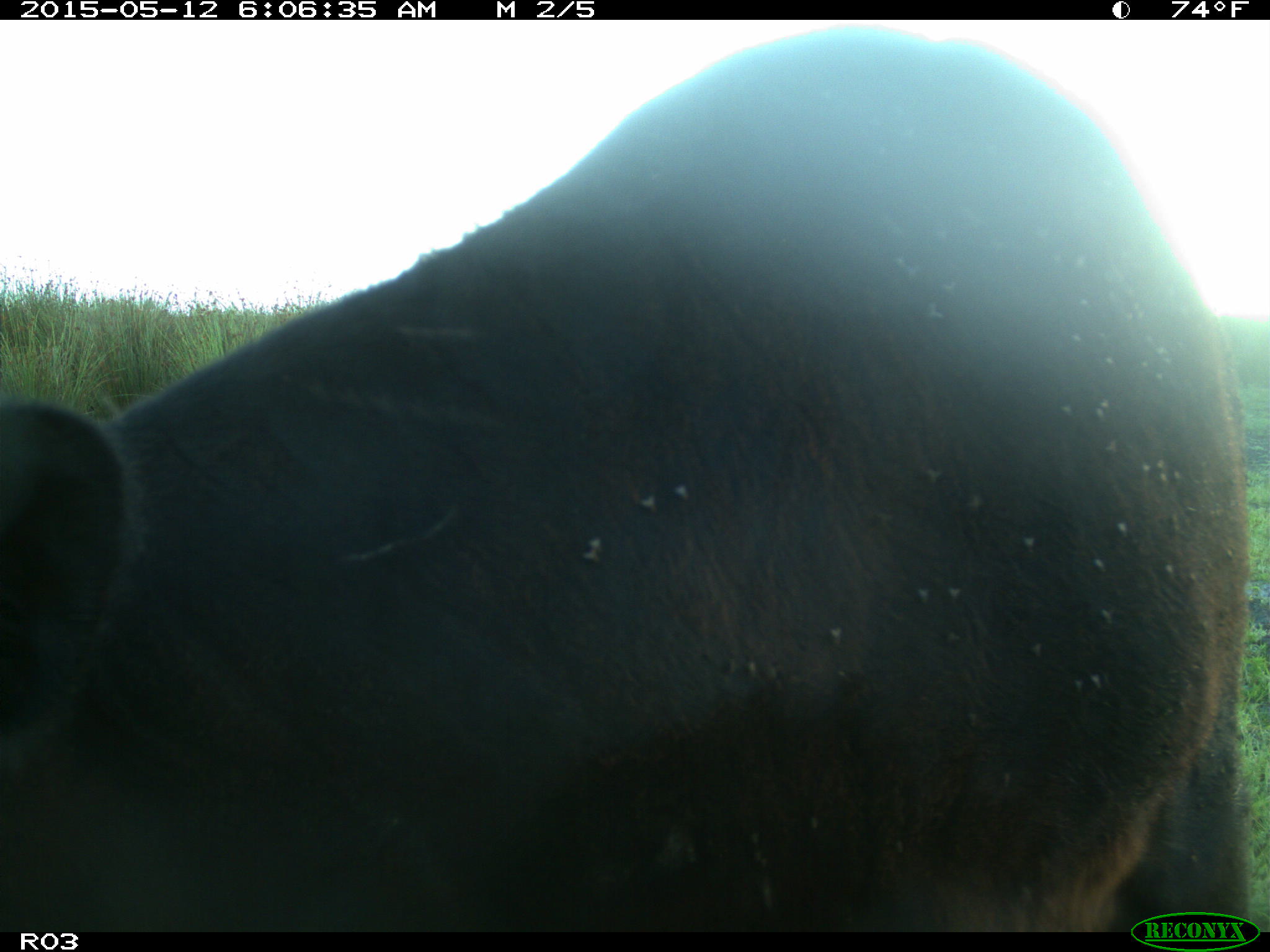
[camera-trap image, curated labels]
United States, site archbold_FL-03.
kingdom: Animalia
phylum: Chordata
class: Mammalia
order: Artiodactyla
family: Bovidae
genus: Bos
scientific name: Bos taurus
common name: domestic cow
Bos taurus (domestic cow).